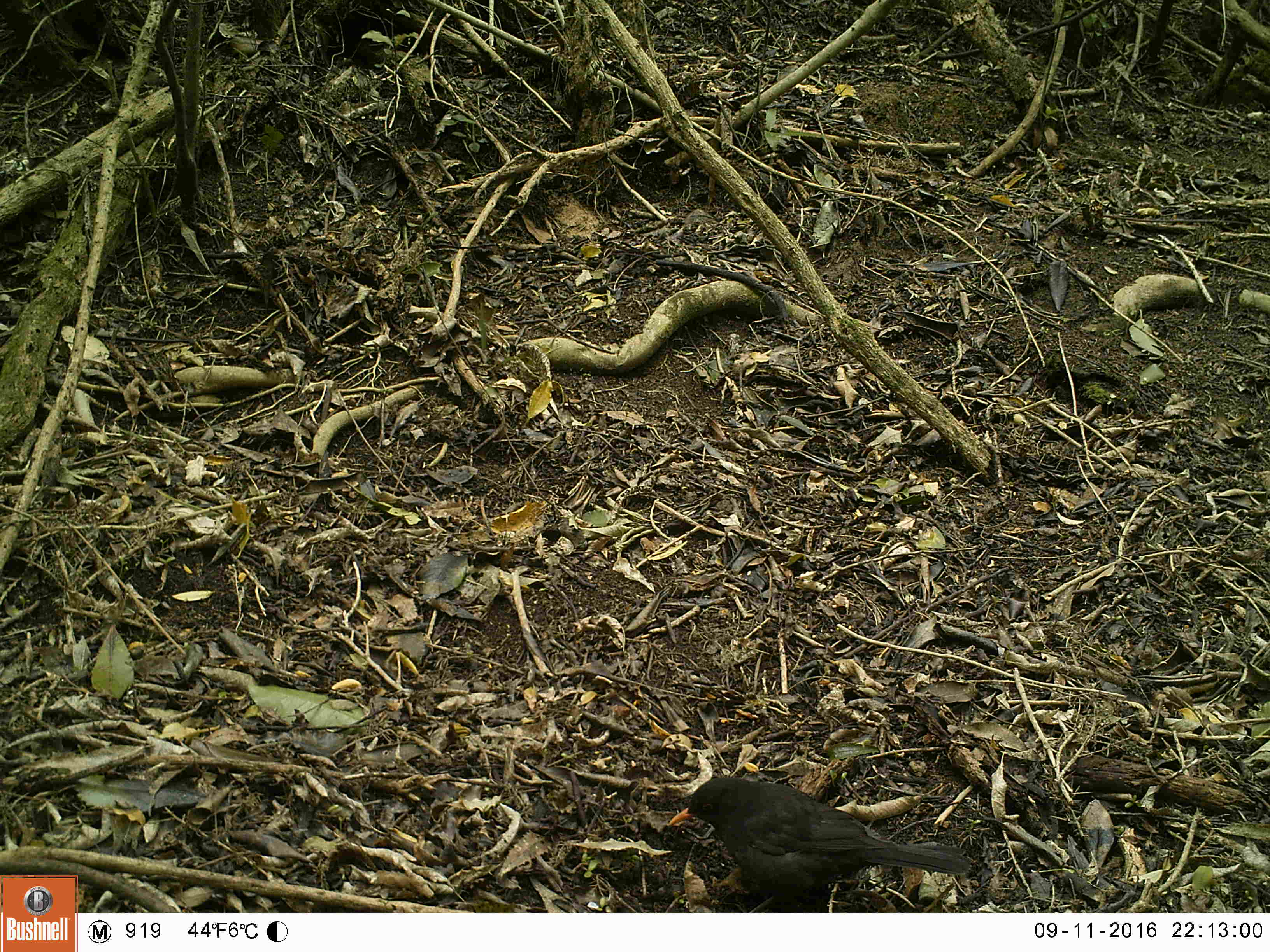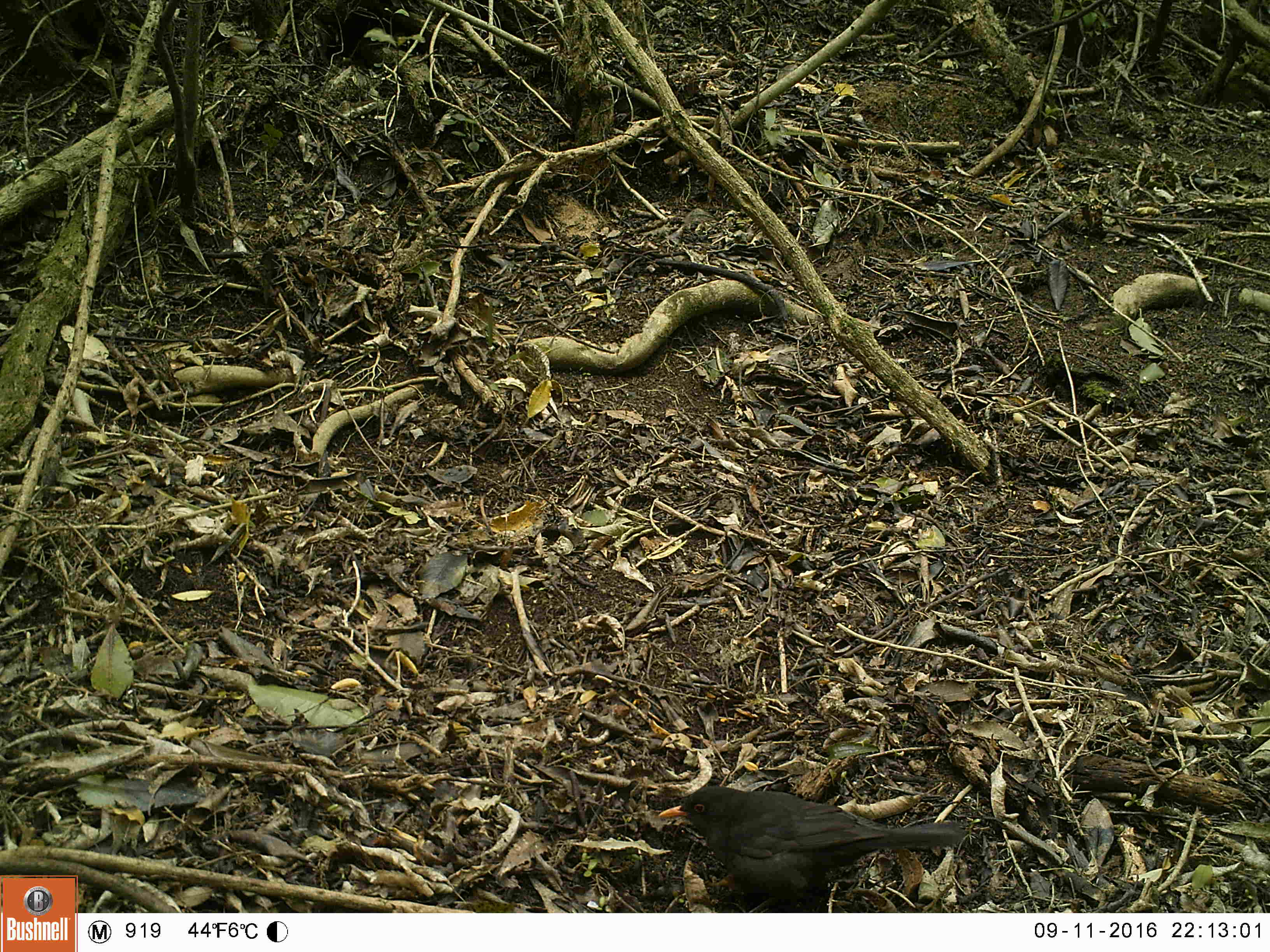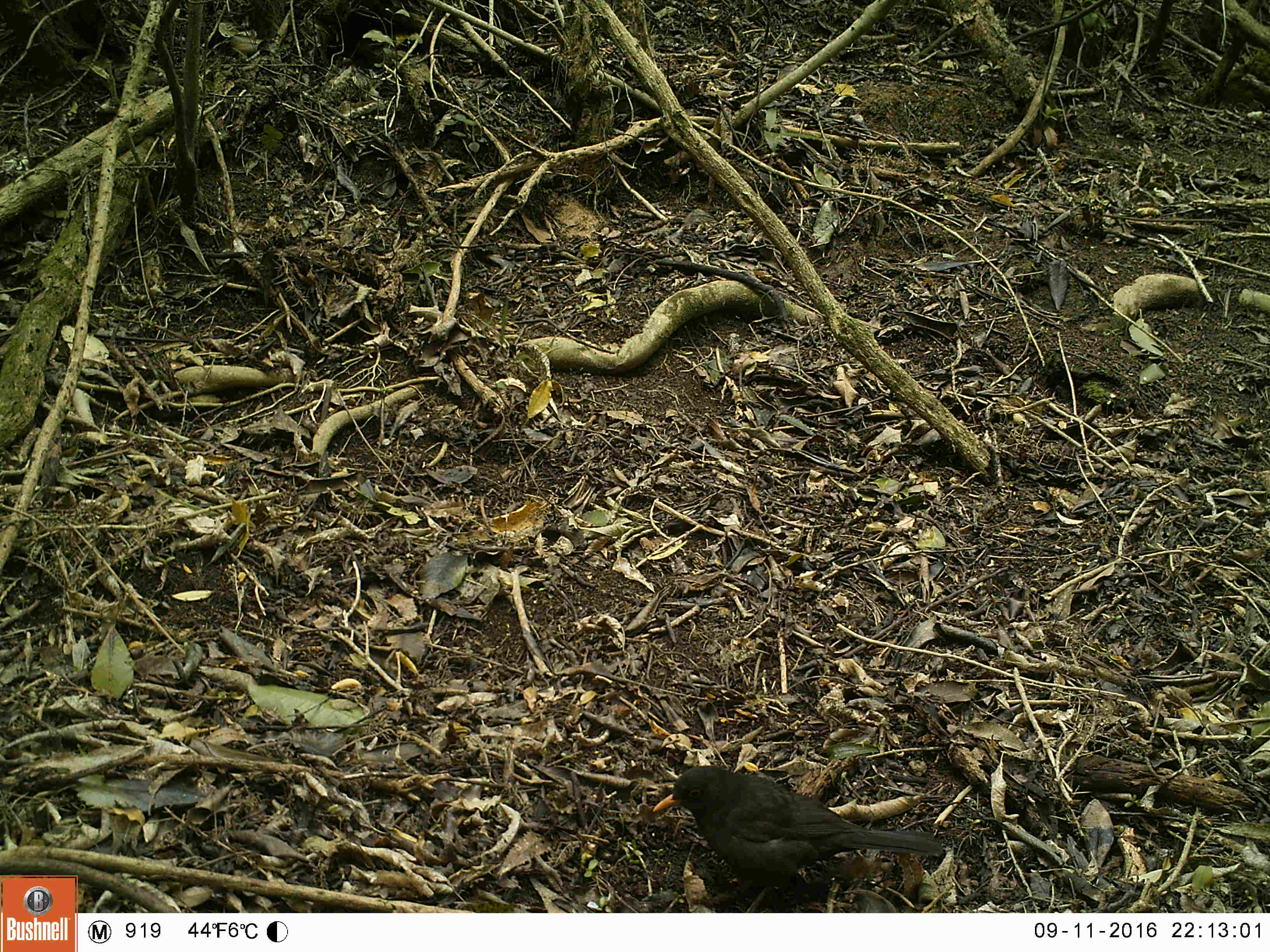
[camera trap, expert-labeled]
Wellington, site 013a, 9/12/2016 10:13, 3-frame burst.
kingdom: Animalia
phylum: Chordata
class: Aves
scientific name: Aves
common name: bird